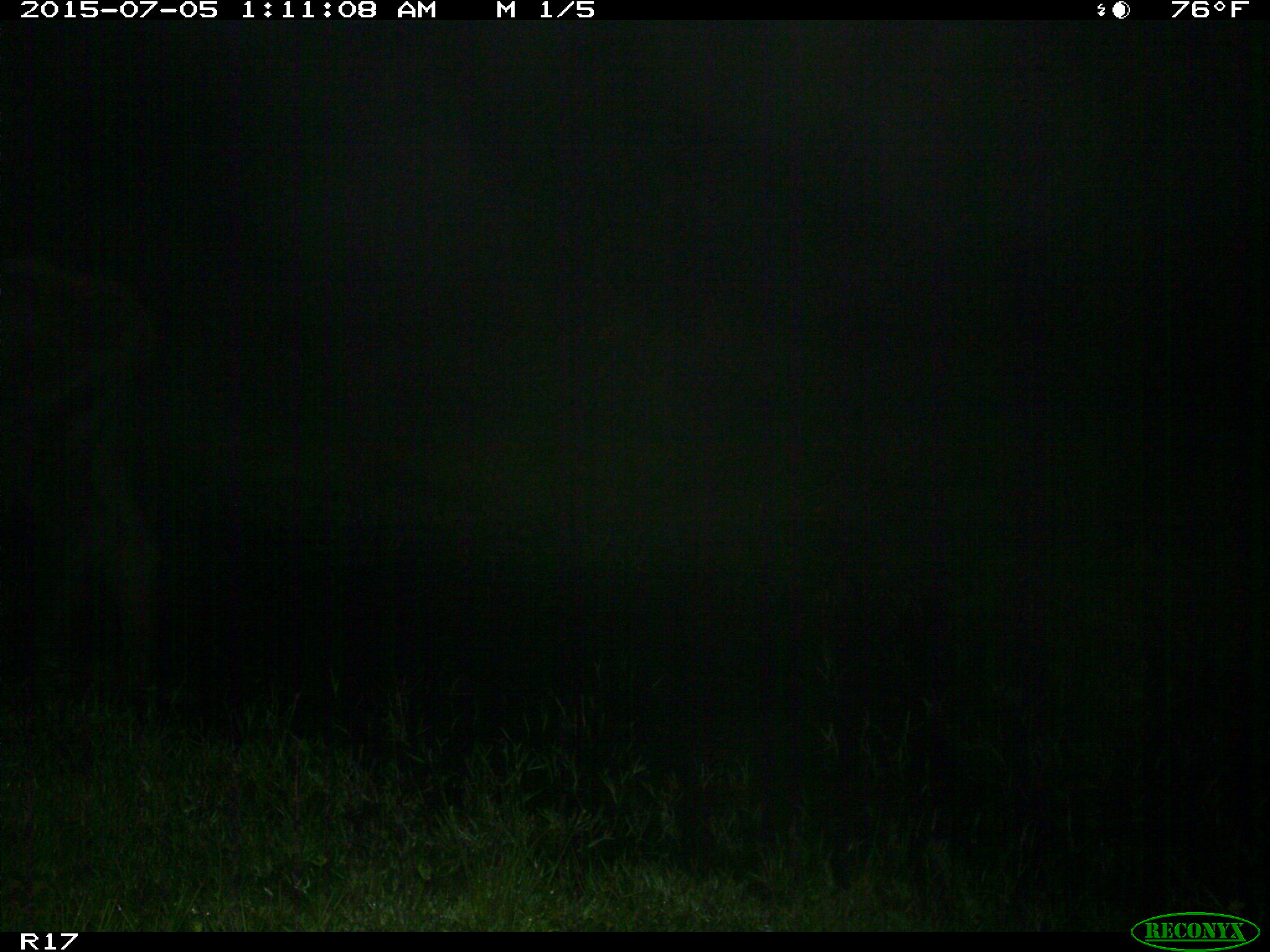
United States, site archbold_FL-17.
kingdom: Animalia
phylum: Chordata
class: Mammalia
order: Artiodactyla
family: Bovidae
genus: Bos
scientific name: Bos taurus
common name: domestic cow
Bos taurus (domestic cow).